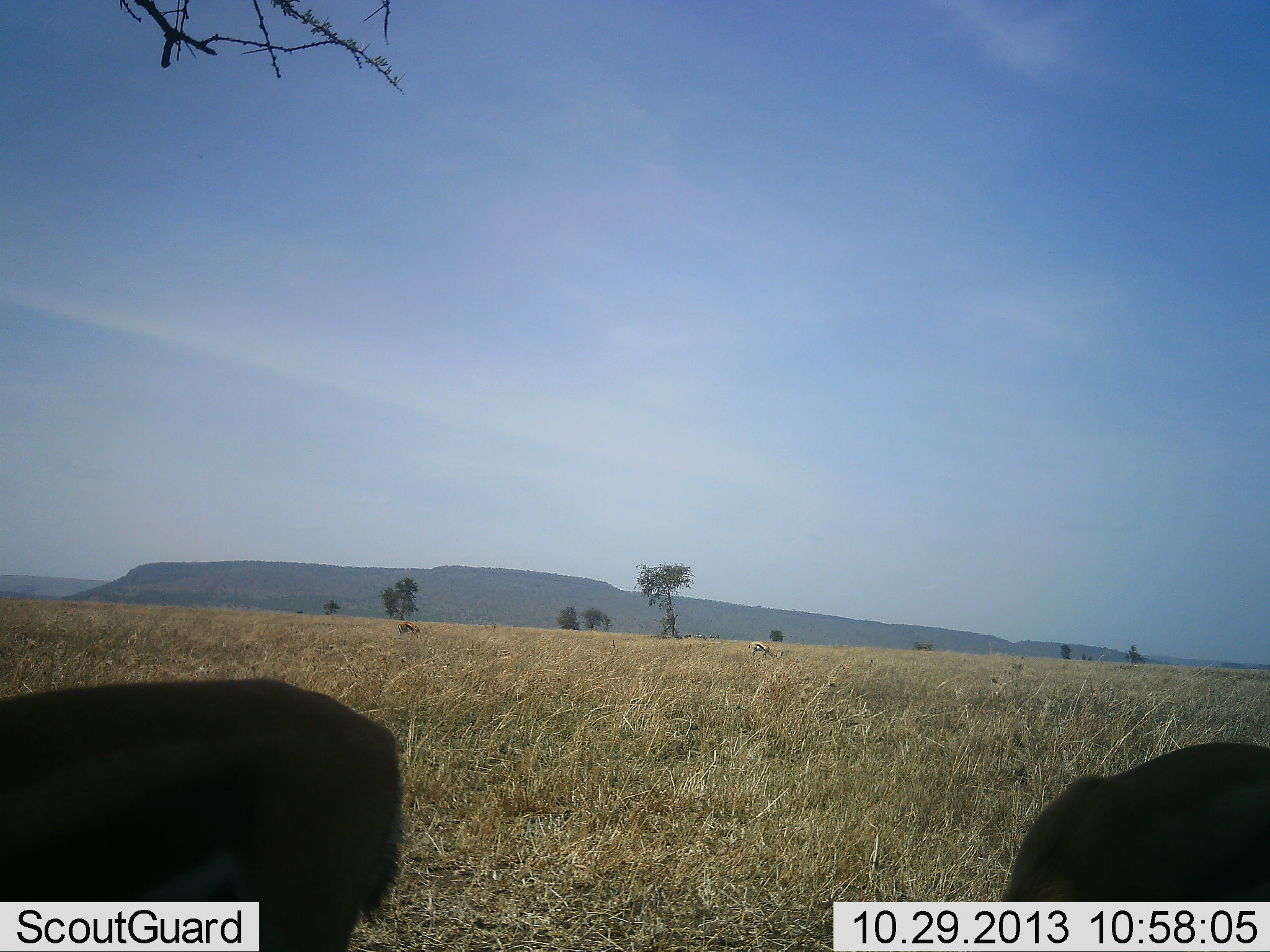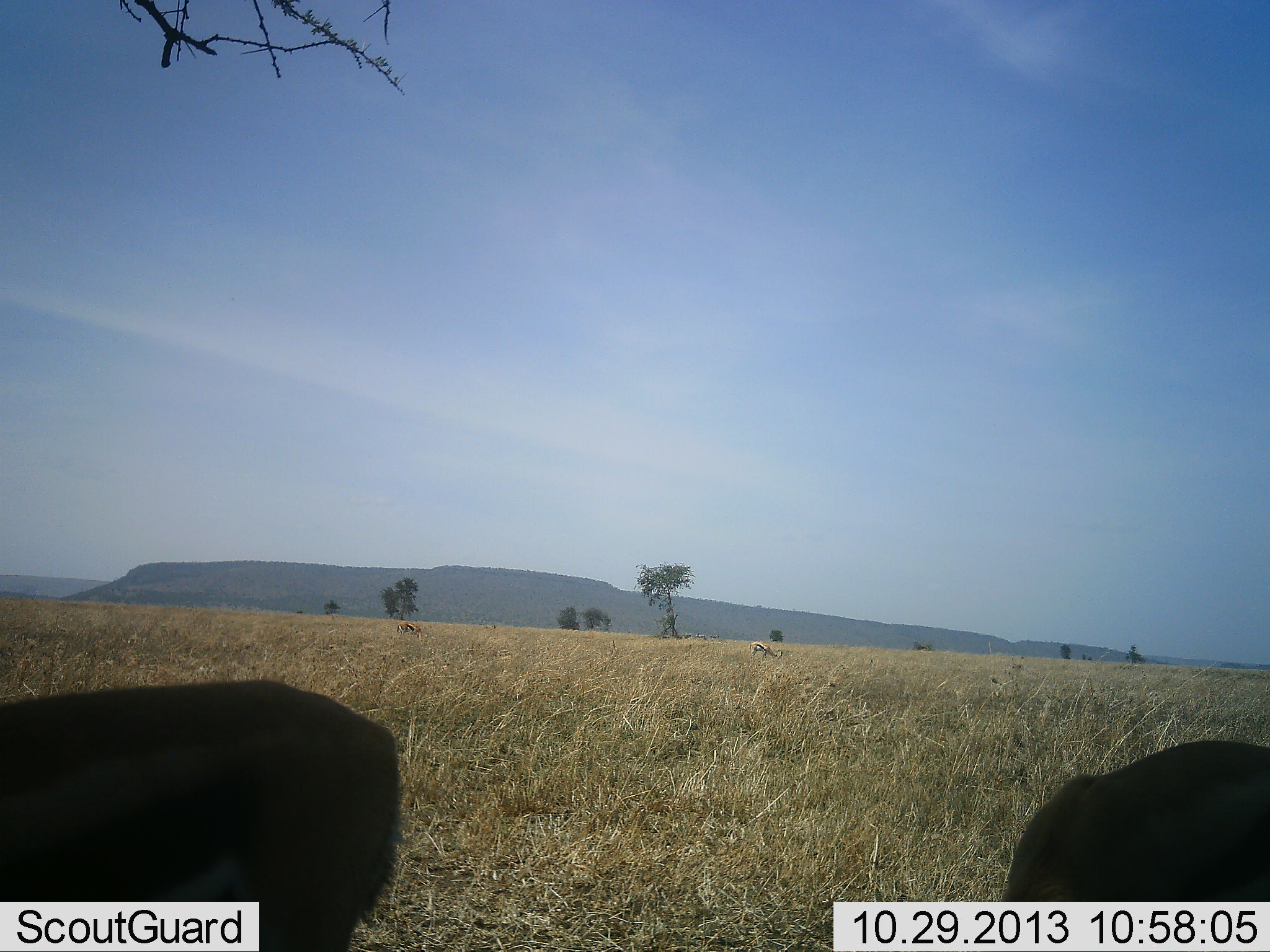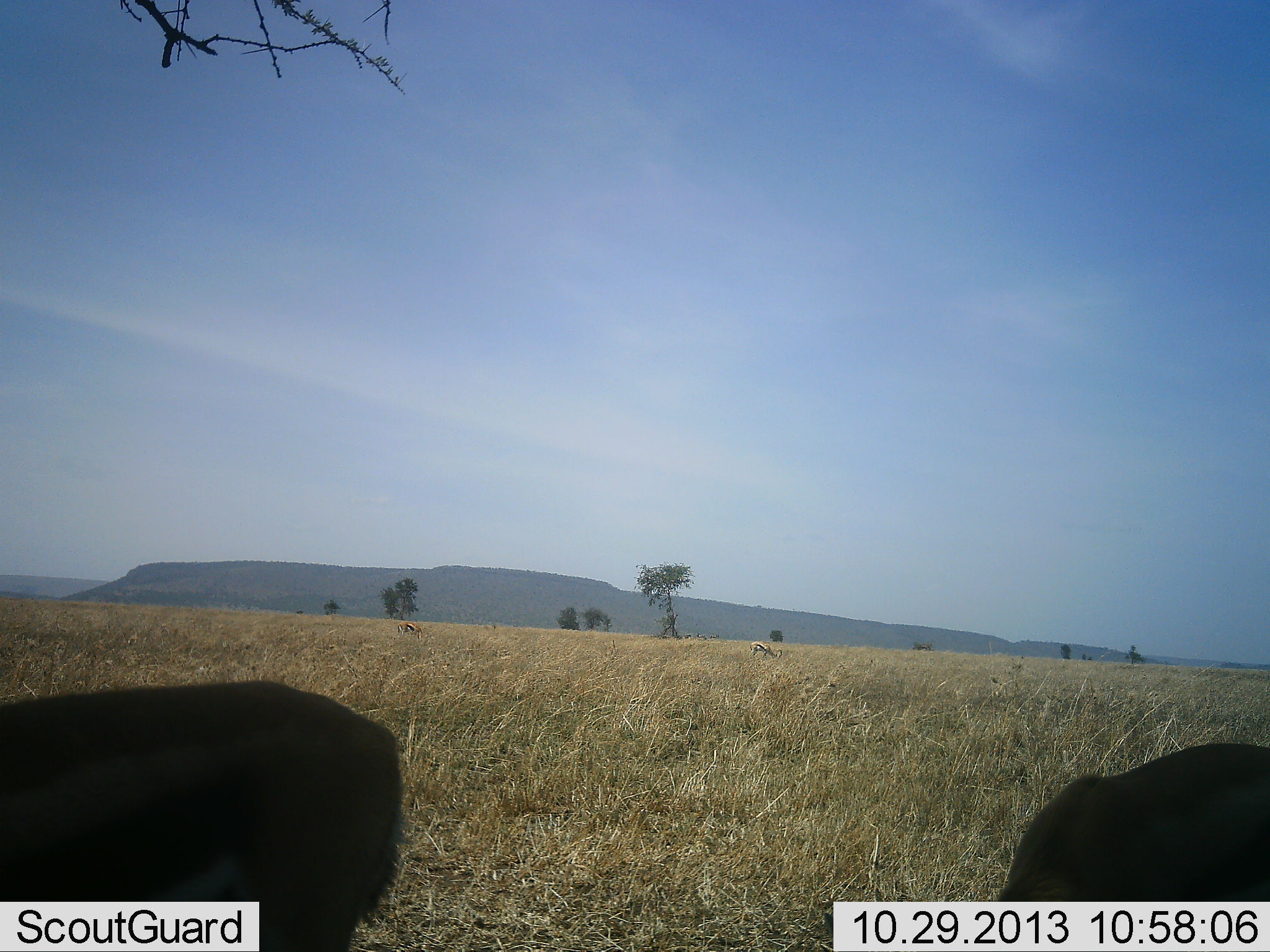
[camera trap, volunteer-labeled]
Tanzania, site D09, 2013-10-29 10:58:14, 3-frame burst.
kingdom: Animalia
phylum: Chordata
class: Mammalia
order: Artiodactyla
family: Bovidae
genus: Eudorcas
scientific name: Eudorcas thomsonii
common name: thomson's gazelle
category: gazellethomsons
Gazellethomsons (thomson's gazelle) (Eudorcas thomsonii), count 4. Behavior (volunteer vote fractions): standing 39%, resting 0%, moving 0%, interacting 0%. Young present (vote fraction): 0%. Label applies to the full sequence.